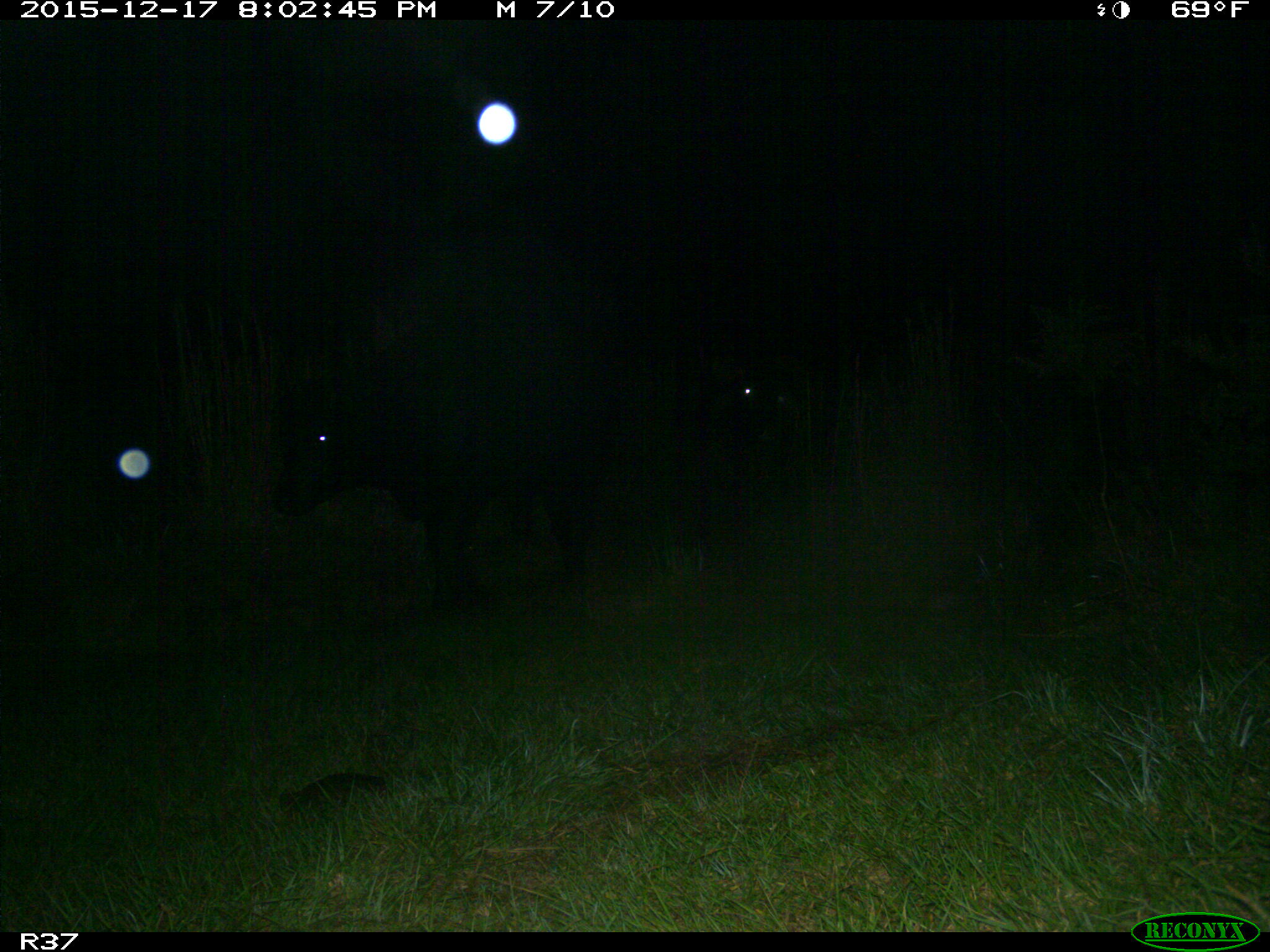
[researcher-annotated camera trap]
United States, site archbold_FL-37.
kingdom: Animalia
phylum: Chordata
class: Mammalia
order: Artiodactyla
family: Bovidae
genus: Bos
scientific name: Bos taurus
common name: domestic cow